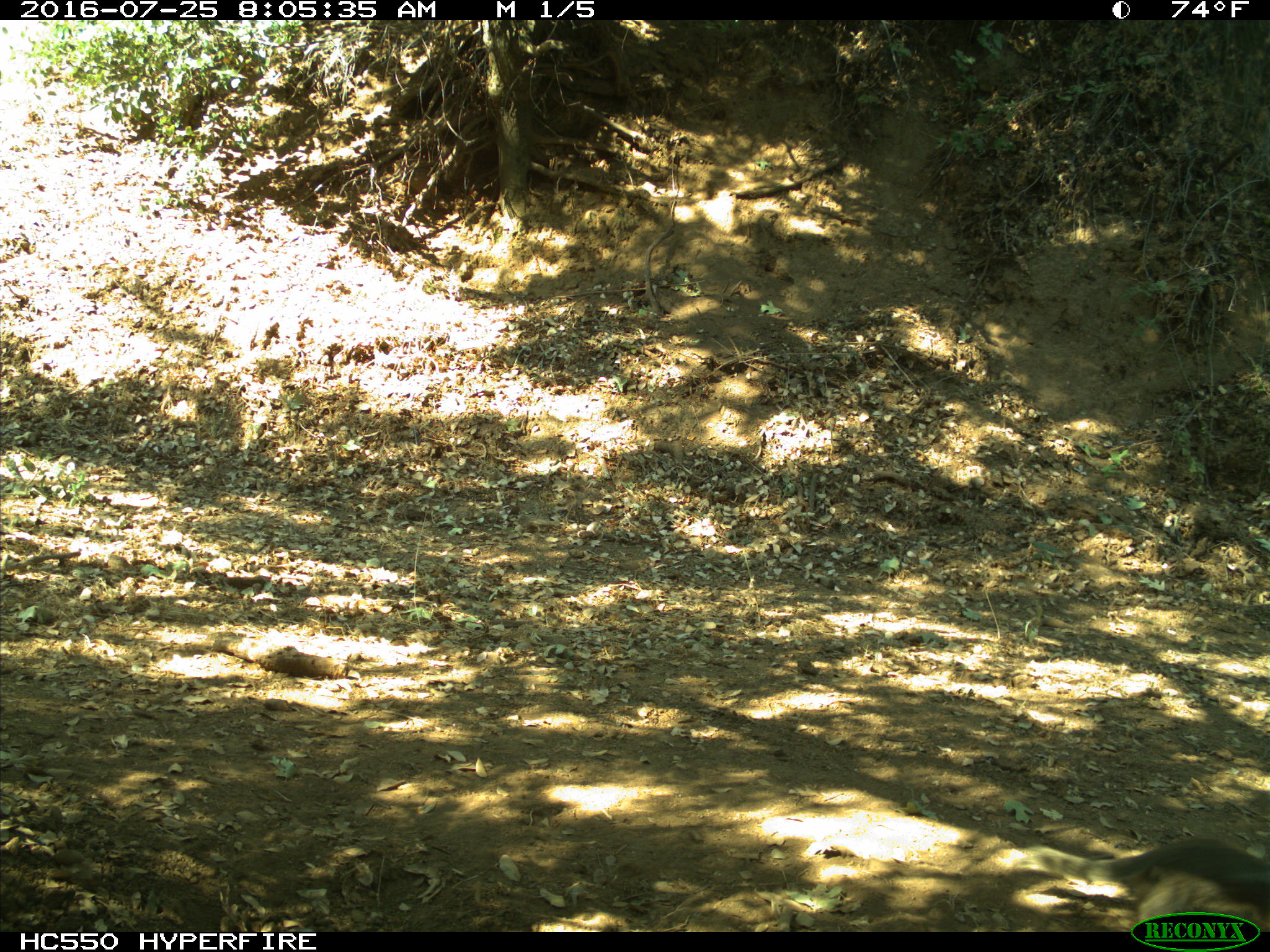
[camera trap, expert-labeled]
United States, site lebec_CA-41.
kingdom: Animalia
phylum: Chordata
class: Mammalia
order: Rodentia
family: Sciuridae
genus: Sciurus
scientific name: Sciurus carolinensis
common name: eastern gray squirrel